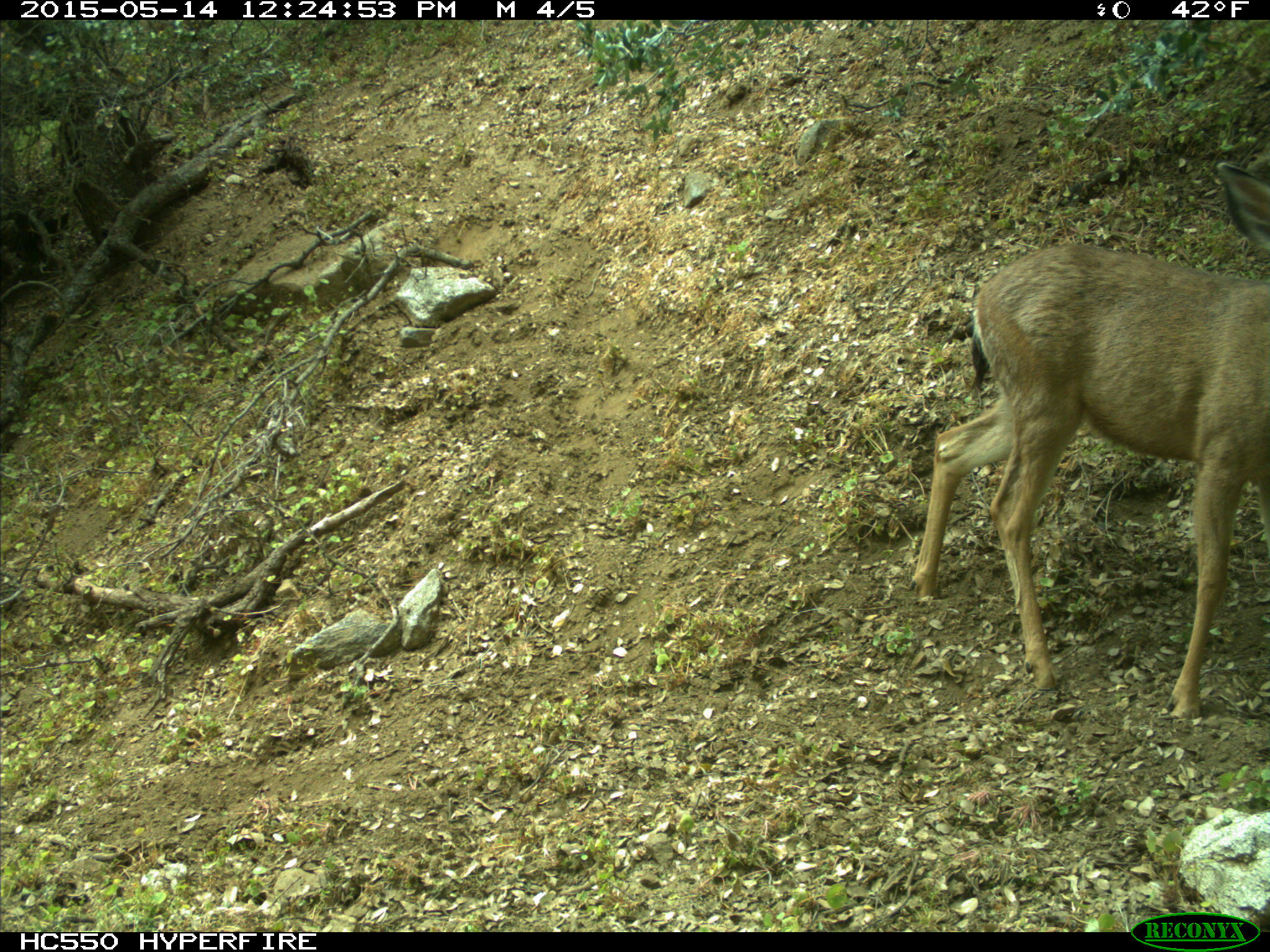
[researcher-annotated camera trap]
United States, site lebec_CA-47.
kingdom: Animalia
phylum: Chordata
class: Mammalia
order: Artiodactyla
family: Cervidae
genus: Odocoileus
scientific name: Odocoileus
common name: deer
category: unidentified deer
Unidentified deer (deer) (Odocoileus).